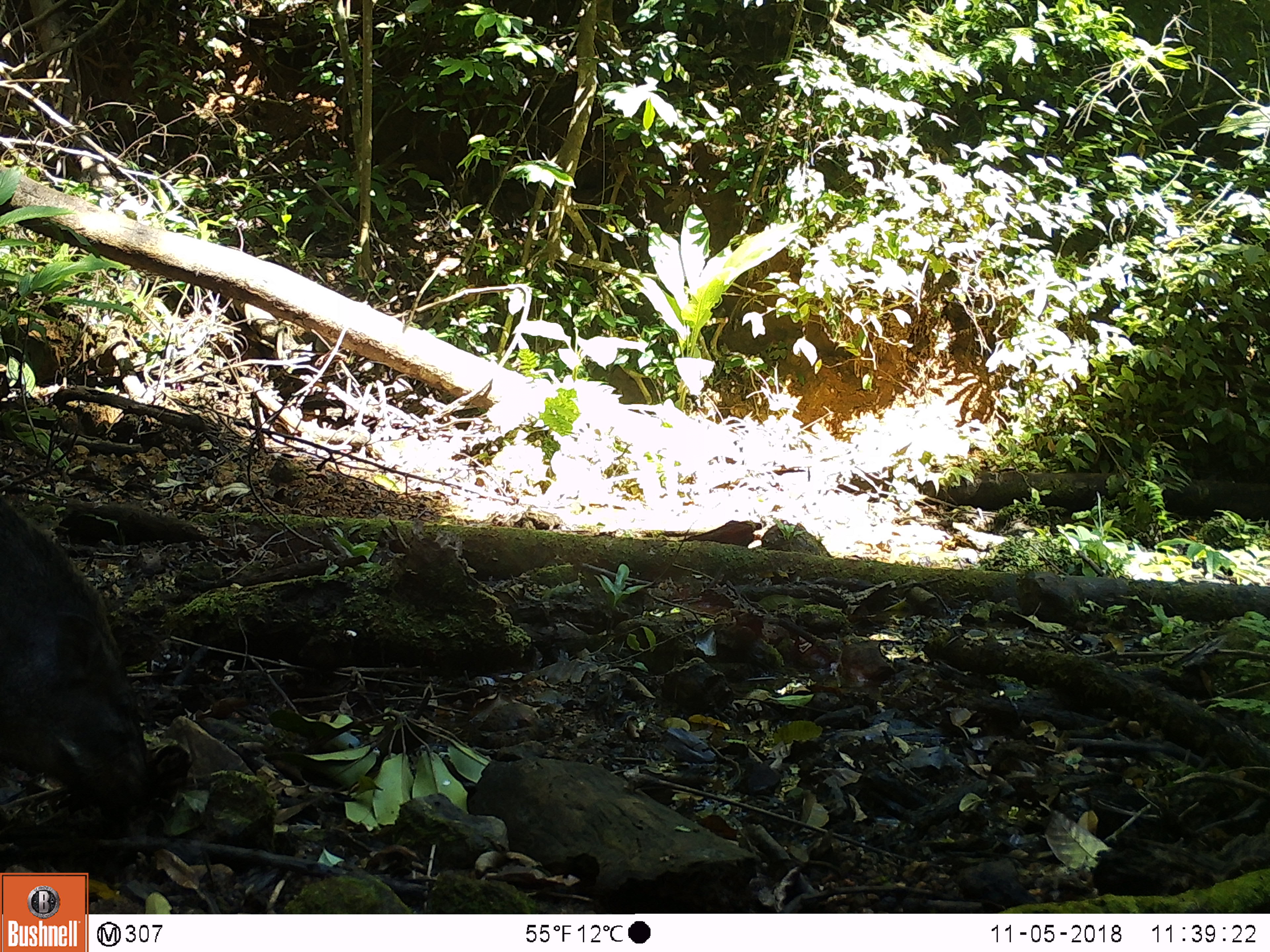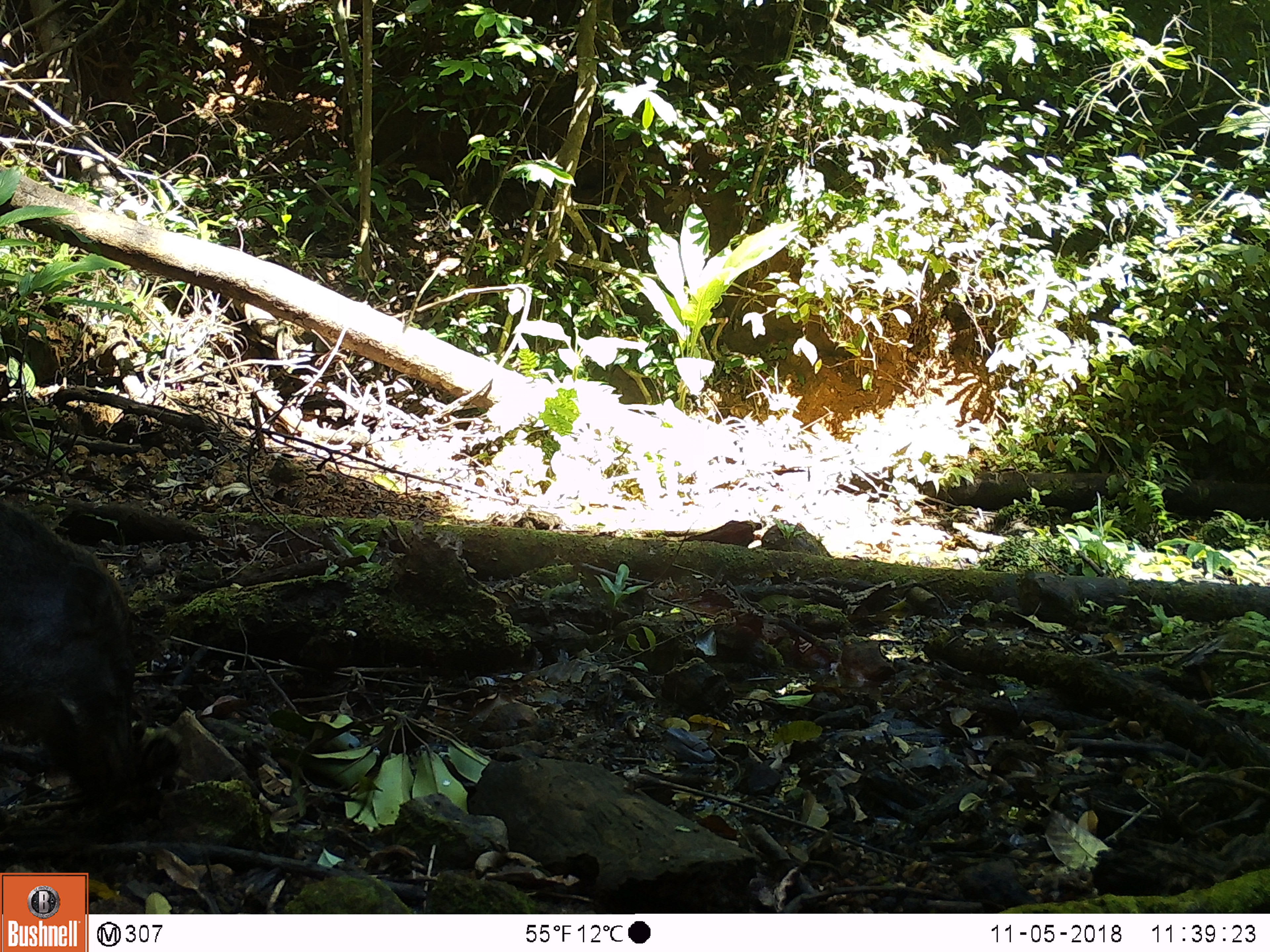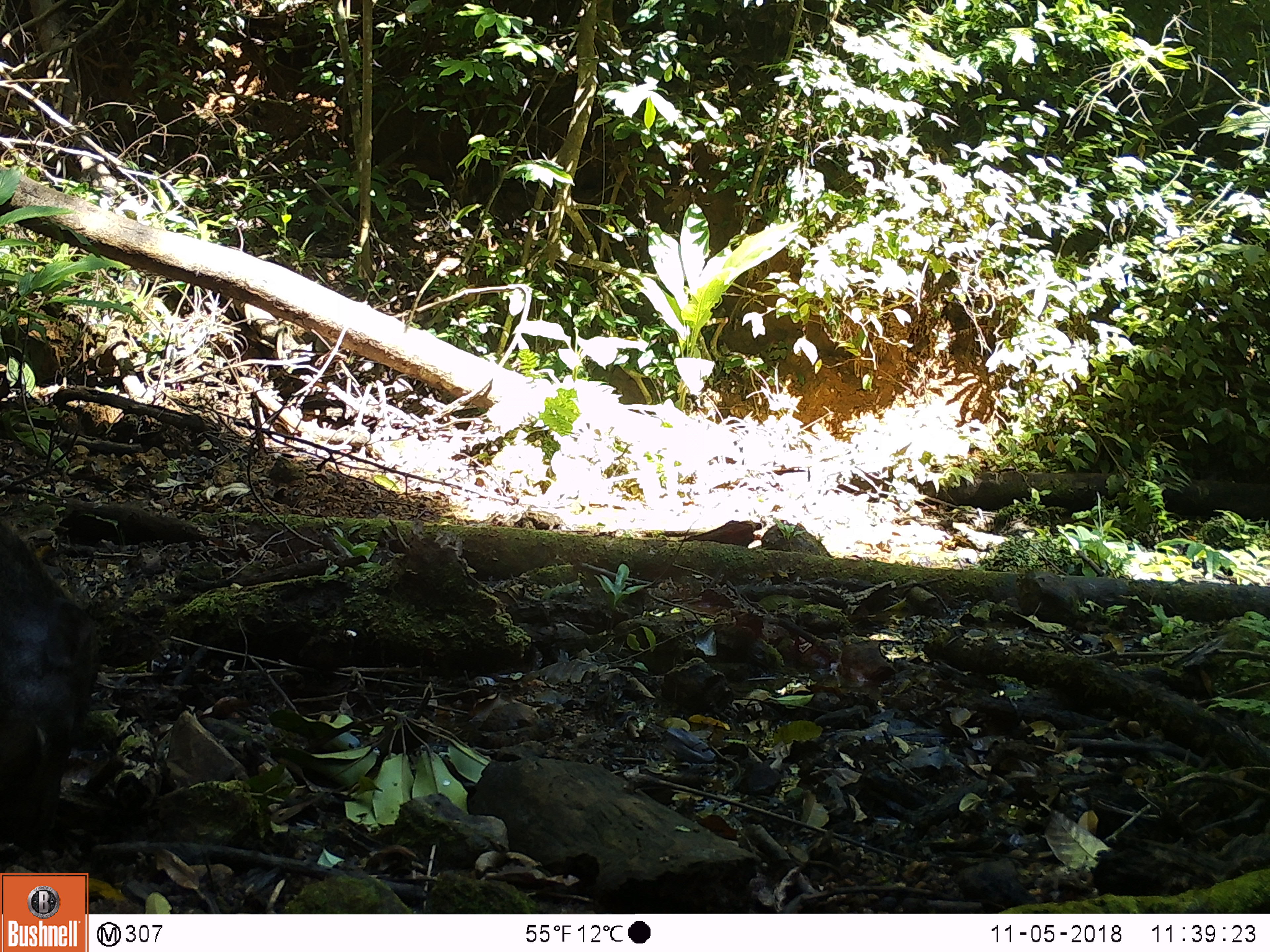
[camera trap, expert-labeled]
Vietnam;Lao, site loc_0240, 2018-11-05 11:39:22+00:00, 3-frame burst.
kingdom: Animalia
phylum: Chordata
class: Mammalia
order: Artiodactyla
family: Suidae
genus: Sus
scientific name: Sus scrofa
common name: eurasian wild pig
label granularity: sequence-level